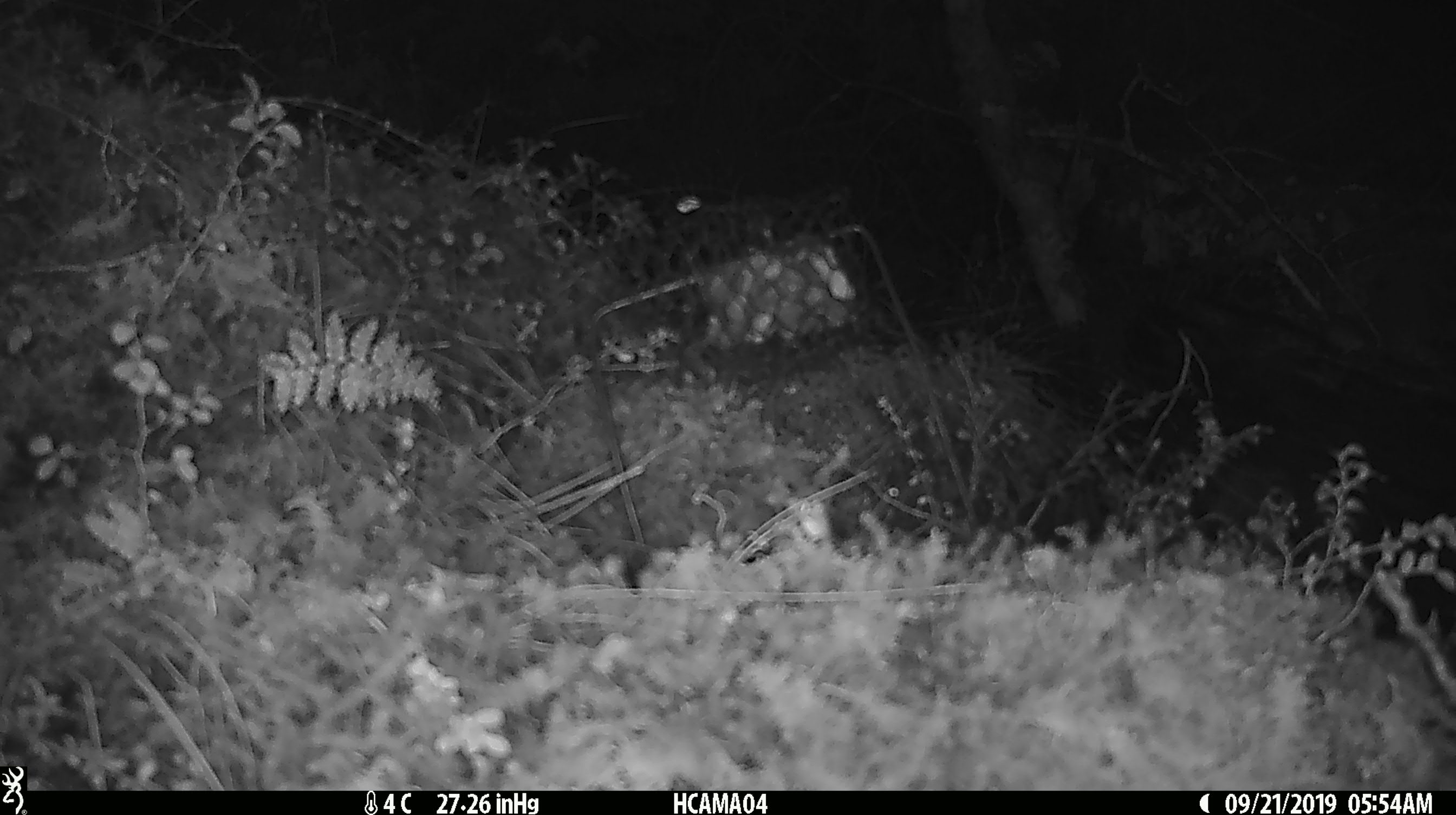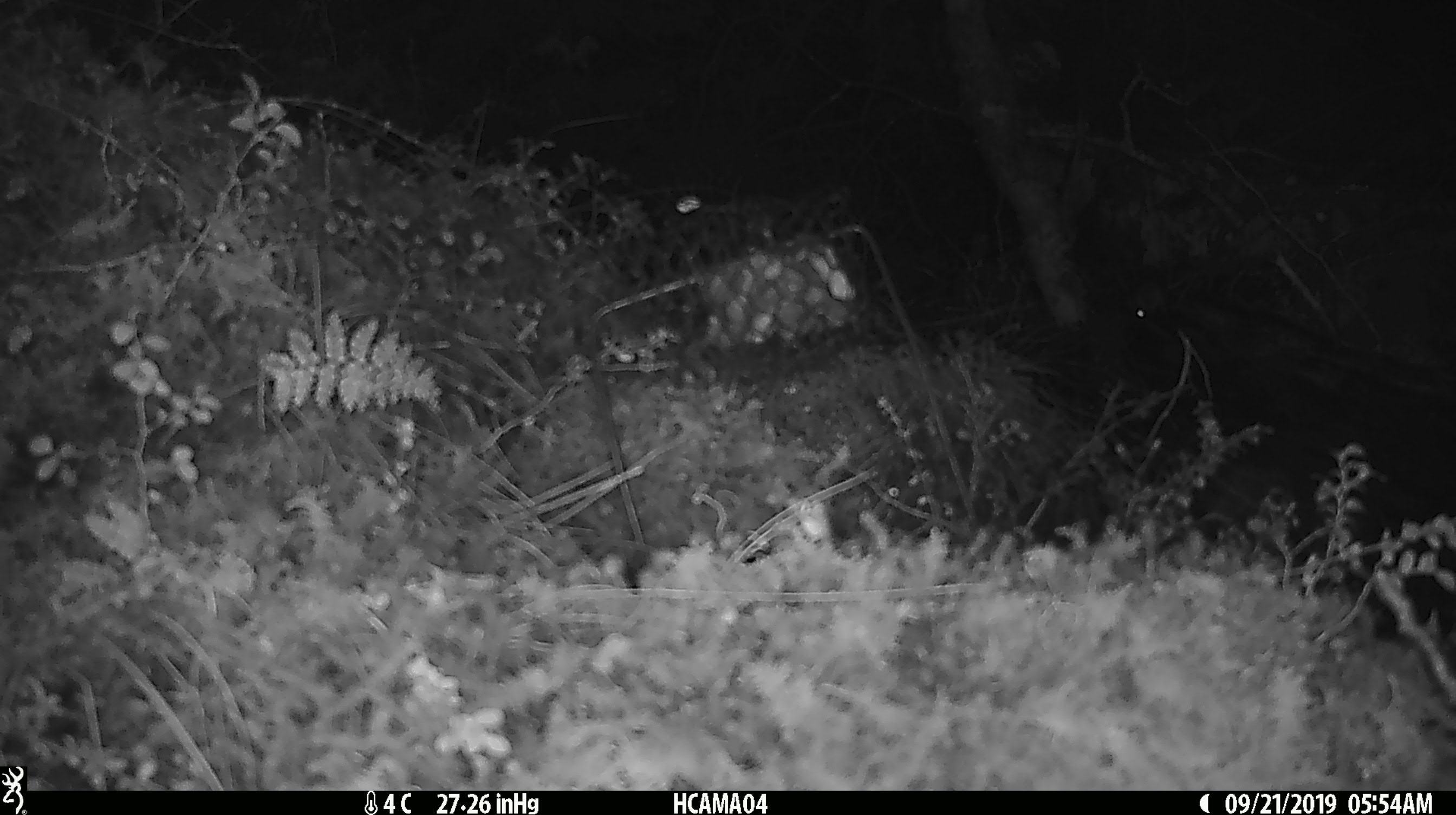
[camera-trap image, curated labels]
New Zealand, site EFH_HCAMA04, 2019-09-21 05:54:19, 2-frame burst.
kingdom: Animalia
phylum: Chordata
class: Mammalia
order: Rodentia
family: Muridae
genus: Mus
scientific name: Mus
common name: mouse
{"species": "mouse (Mus)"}